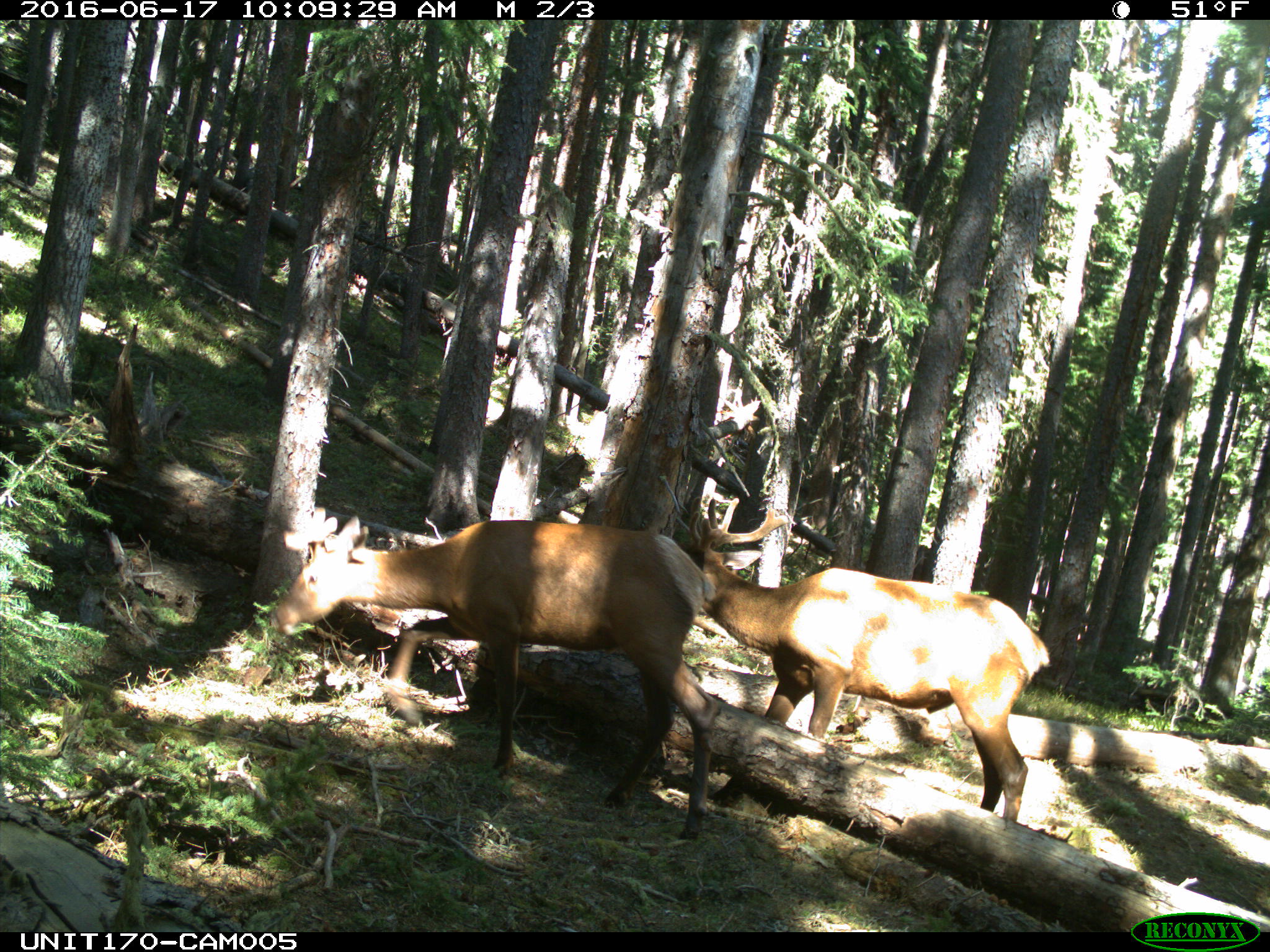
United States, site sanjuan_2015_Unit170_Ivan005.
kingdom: Animalia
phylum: Chordata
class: Mammalia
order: Artiodactyla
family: Cervidae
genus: Cervus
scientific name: Cervus elaphus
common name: red deer